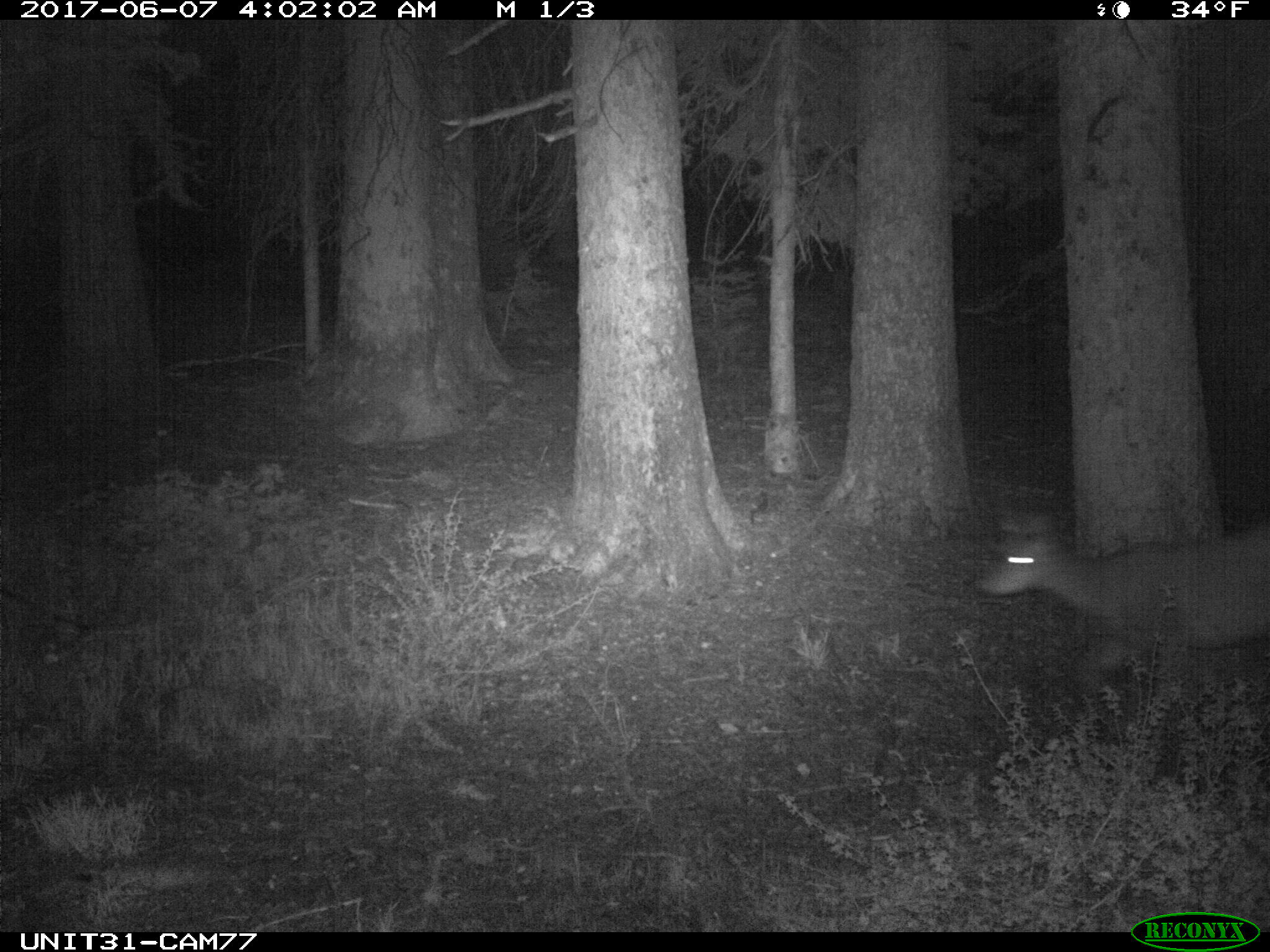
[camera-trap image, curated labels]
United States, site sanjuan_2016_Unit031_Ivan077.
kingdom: Animalia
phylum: Chordata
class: Mammalia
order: Artiodactyla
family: Cervidae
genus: Odocoileus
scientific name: Odocoileus hemionus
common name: mule deer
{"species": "Odocoileus hemionus (mule deer)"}